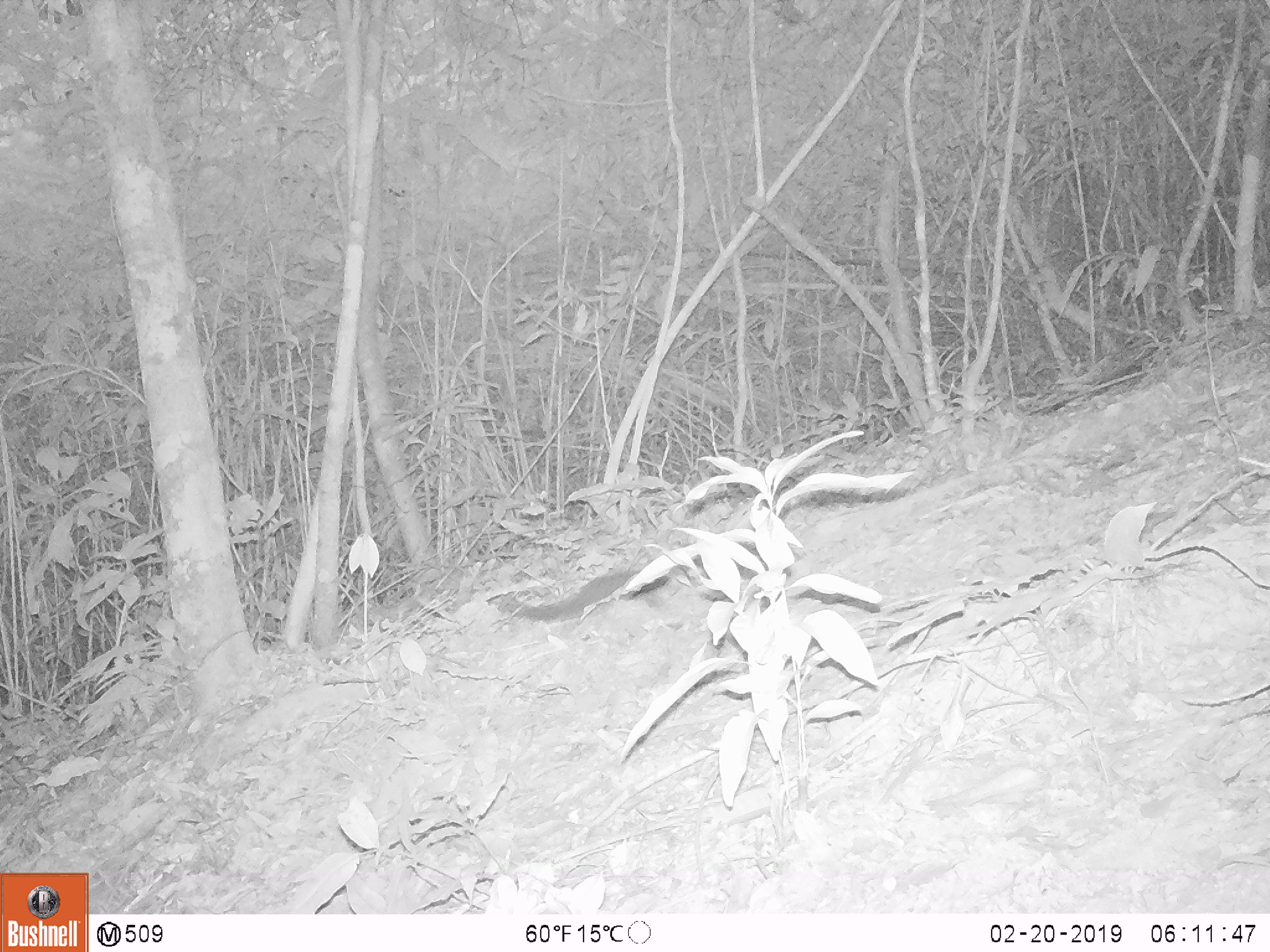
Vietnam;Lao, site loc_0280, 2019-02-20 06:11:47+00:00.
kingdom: Animalia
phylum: Chordata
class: Mammalia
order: Rodentia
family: Sciuridae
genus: Sciurus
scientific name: Sciurus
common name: squirrel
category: unidentified squirrel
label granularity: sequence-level